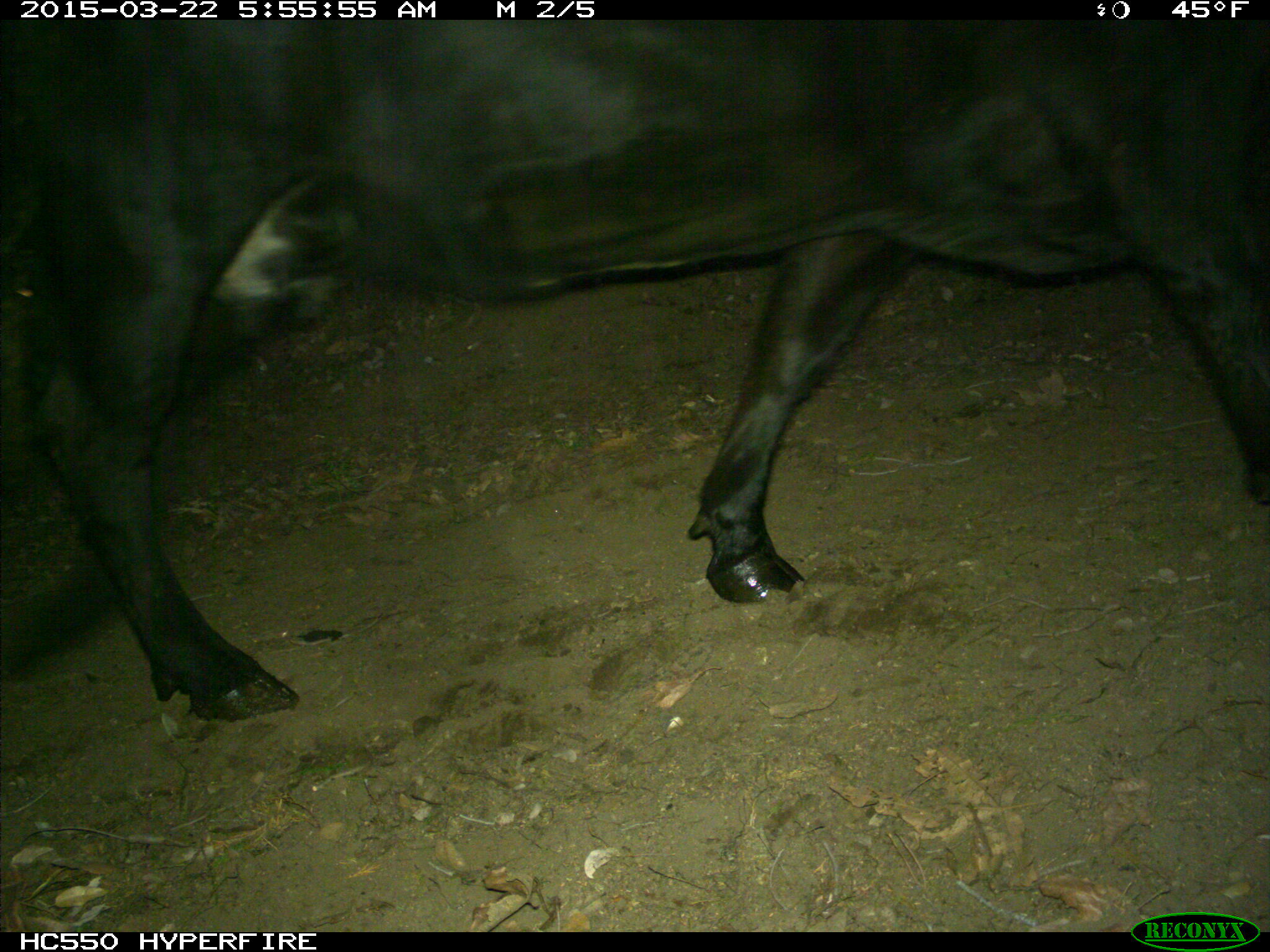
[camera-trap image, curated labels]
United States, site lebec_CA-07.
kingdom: Animalia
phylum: Chordata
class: Mammalia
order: Artiodactyla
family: Bovidae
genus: Bos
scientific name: Bos taurus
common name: domestic cow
Bos taurus (domestic cow).